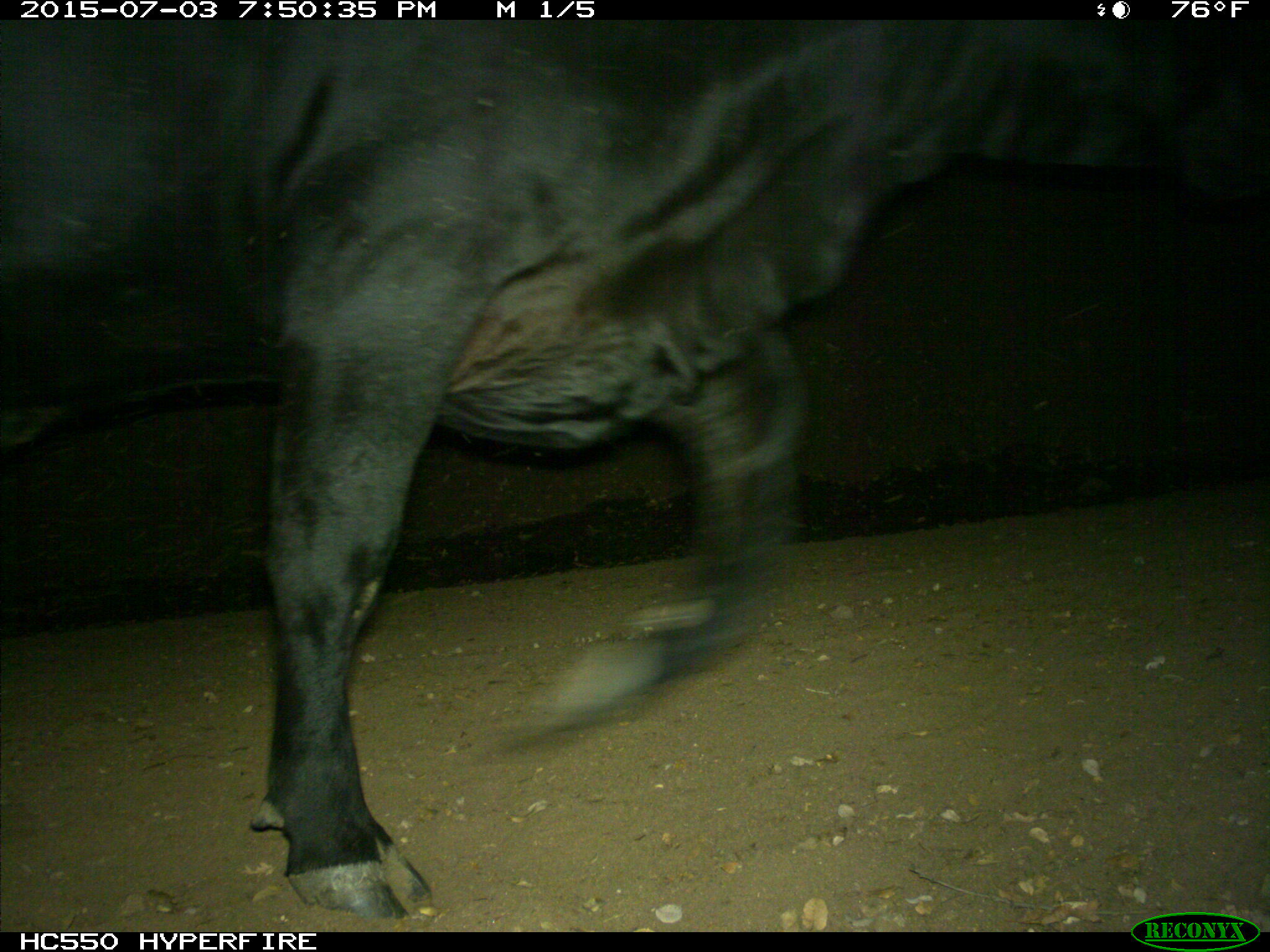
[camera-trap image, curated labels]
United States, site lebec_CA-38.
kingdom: Animalia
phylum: Chordata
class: Mammalia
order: Artiodactyla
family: Bovidae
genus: Bos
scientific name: Bos taurus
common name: domestic cow